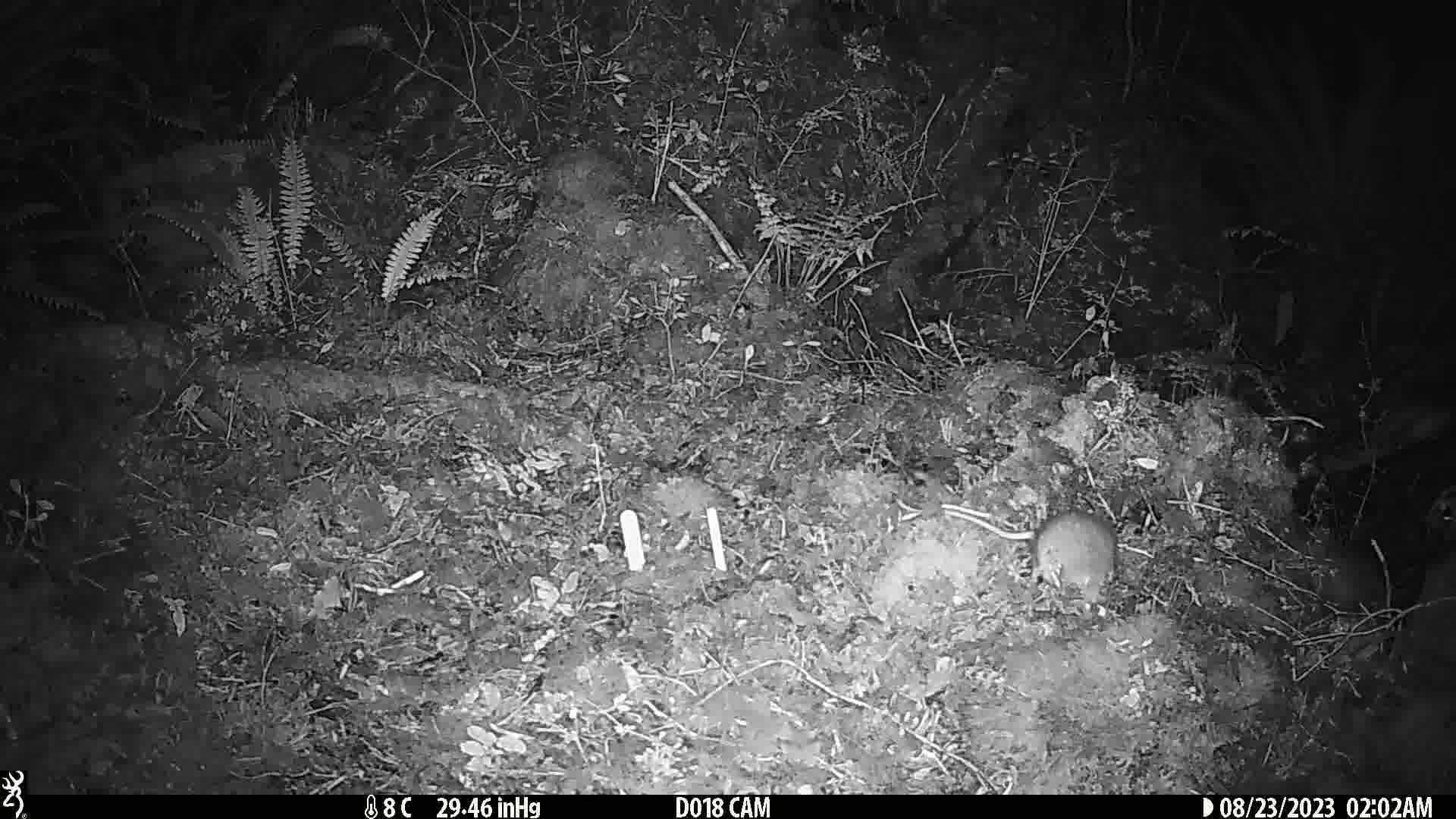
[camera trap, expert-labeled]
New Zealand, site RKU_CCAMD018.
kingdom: Animalia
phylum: Chordata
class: Mammalia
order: Rodentia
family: Muridae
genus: Rattus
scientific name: Rattus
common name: rat